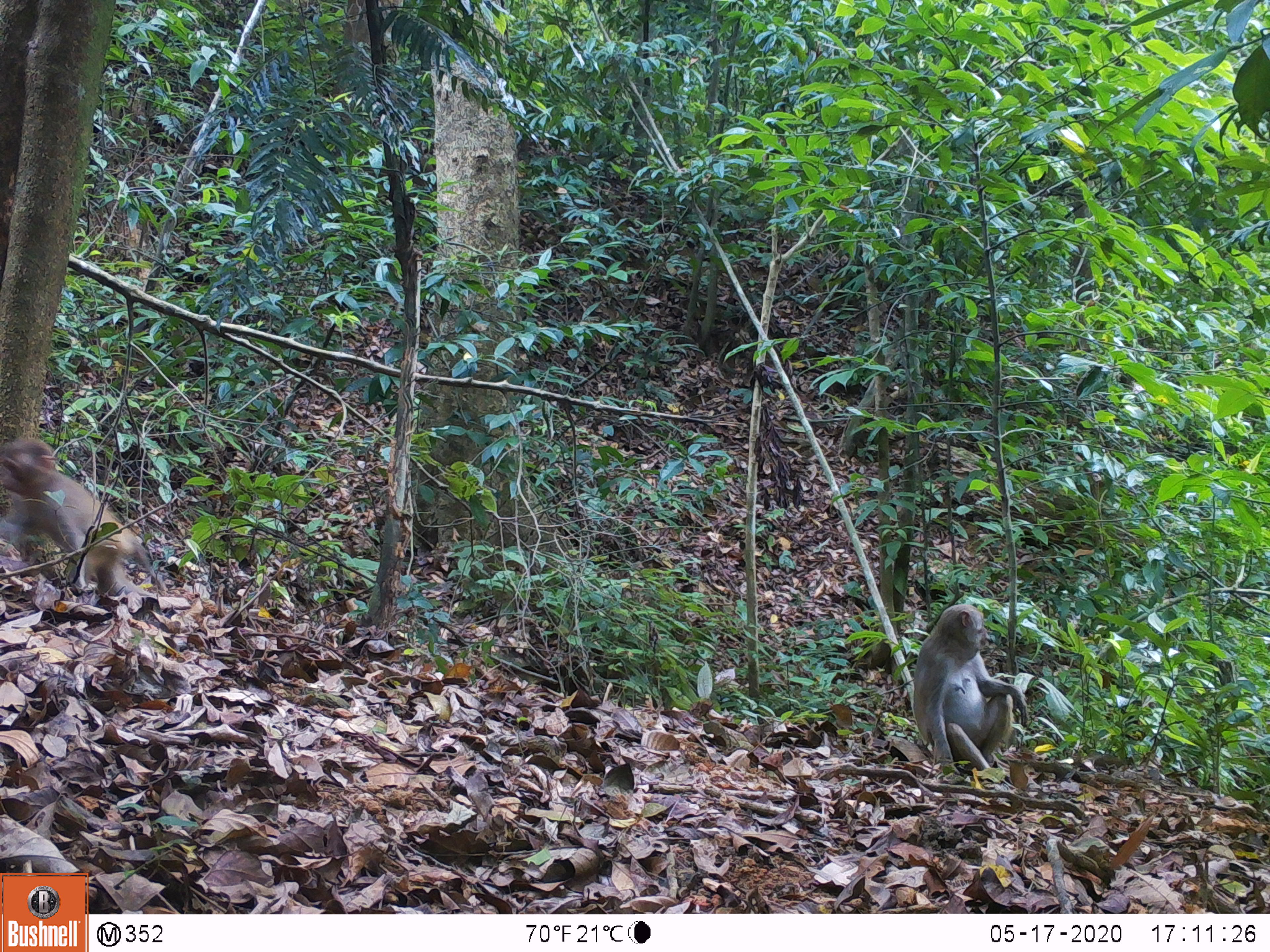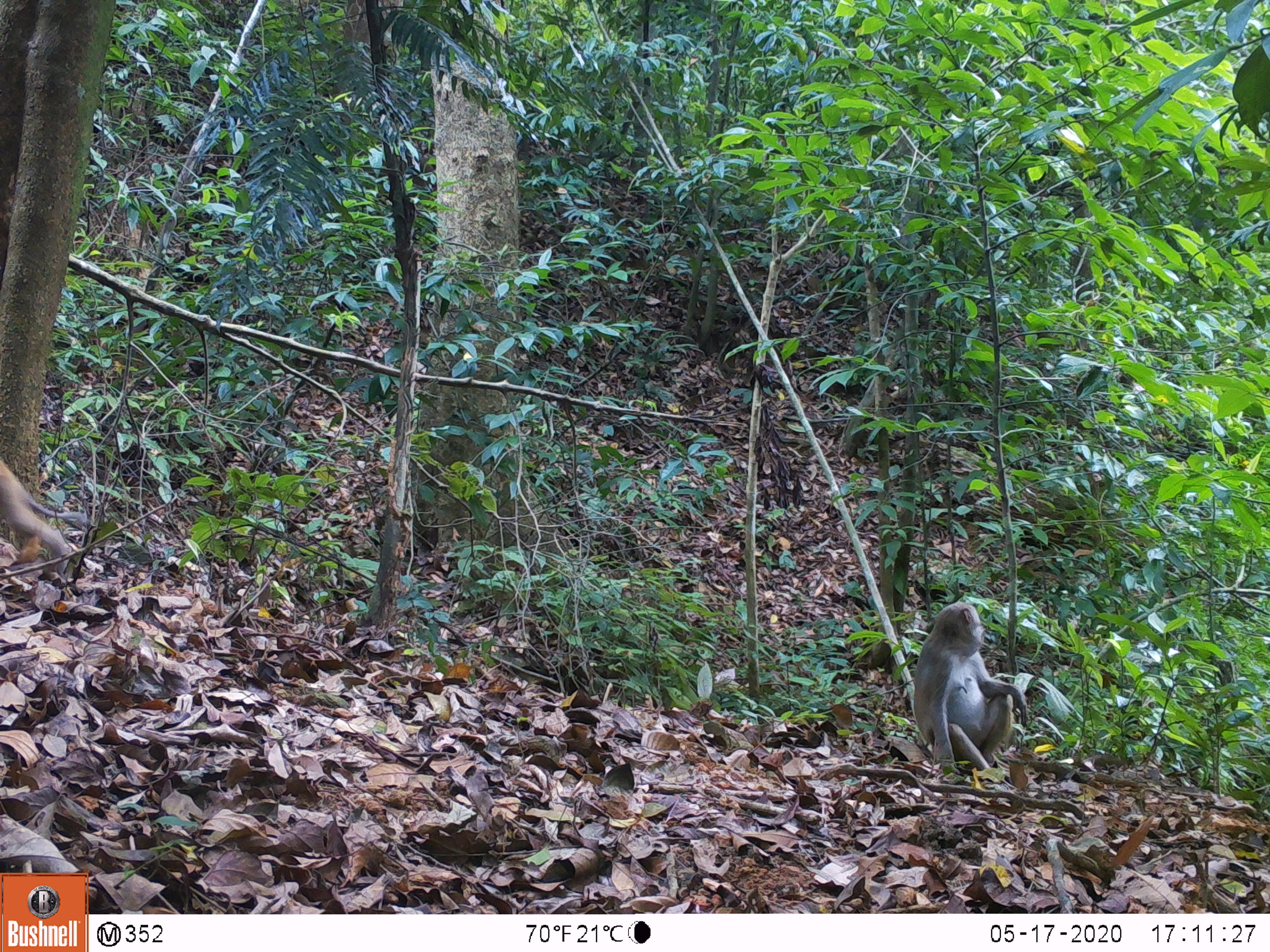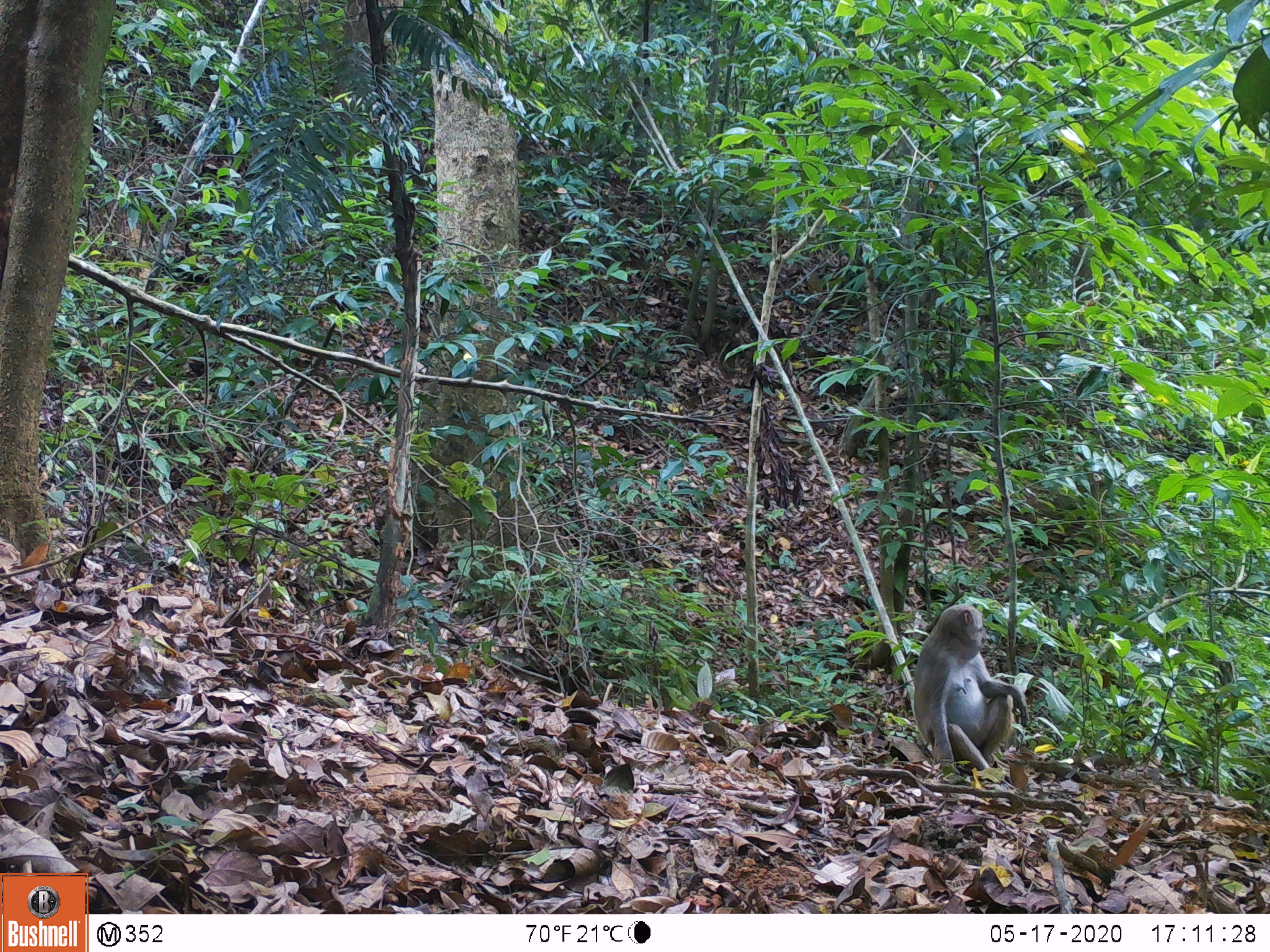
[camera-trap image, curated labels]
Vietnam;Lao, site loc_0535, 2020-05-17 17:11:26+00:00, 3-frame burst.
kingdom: Animalia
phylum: Chordata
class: Mammalia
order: Primates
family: Cercopithecidae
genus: Macaca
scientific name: Macaca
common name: macaques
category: assam or rhesus macaque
Assam or rhesus macaque (macaques) (Macaca). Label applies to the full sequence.